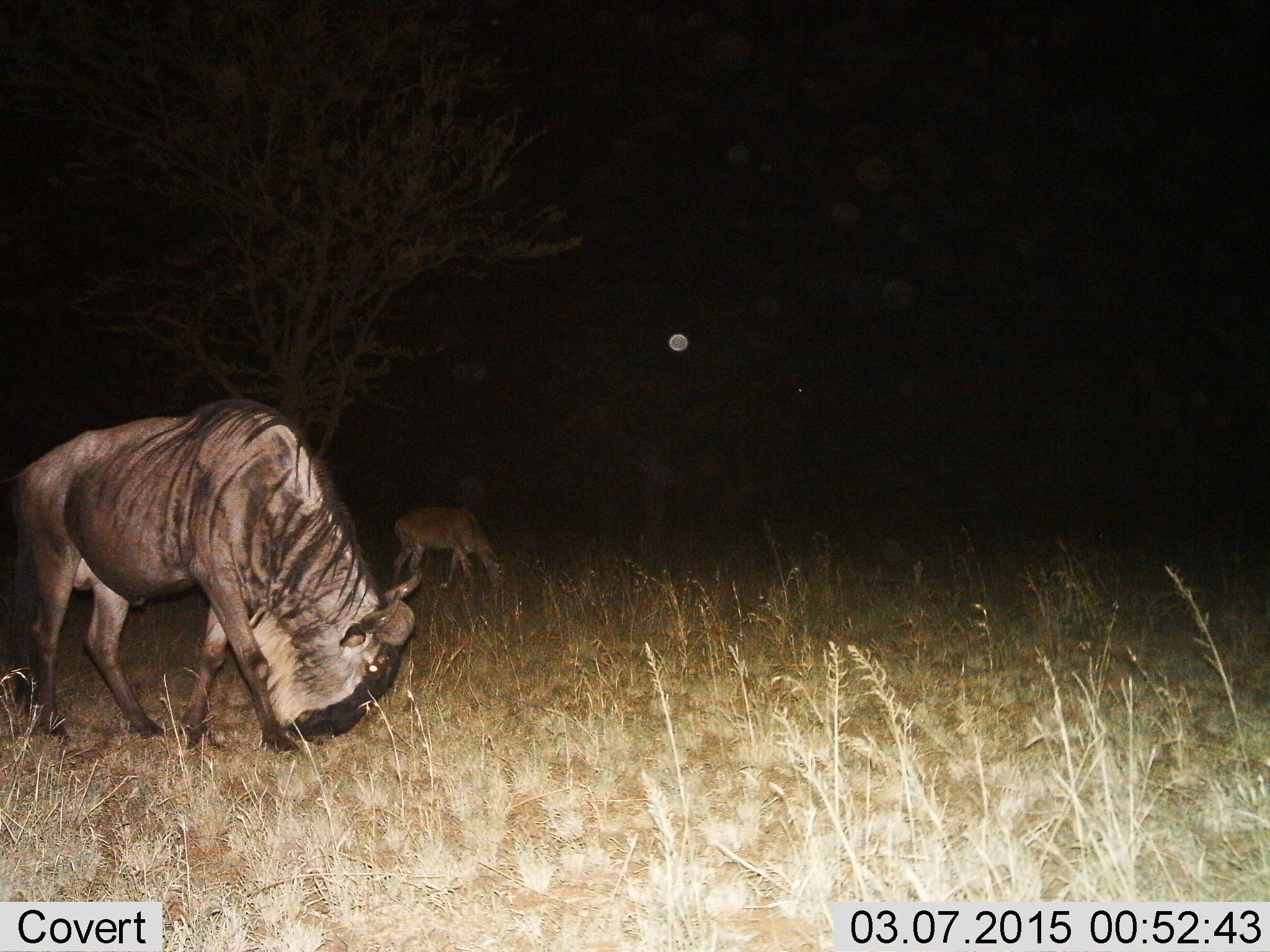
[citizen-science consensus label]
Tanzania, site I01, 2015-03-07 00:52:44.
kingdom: Animalia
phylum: Chordata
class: Mammalia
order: Artiodactyla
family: Bovidae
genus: Connochaetes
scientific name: Connochaetes taurinus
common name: blue wildebeest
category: wildebeest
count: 2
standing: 31%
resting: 0%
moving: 8%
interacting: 0%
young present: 23%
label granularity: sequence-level